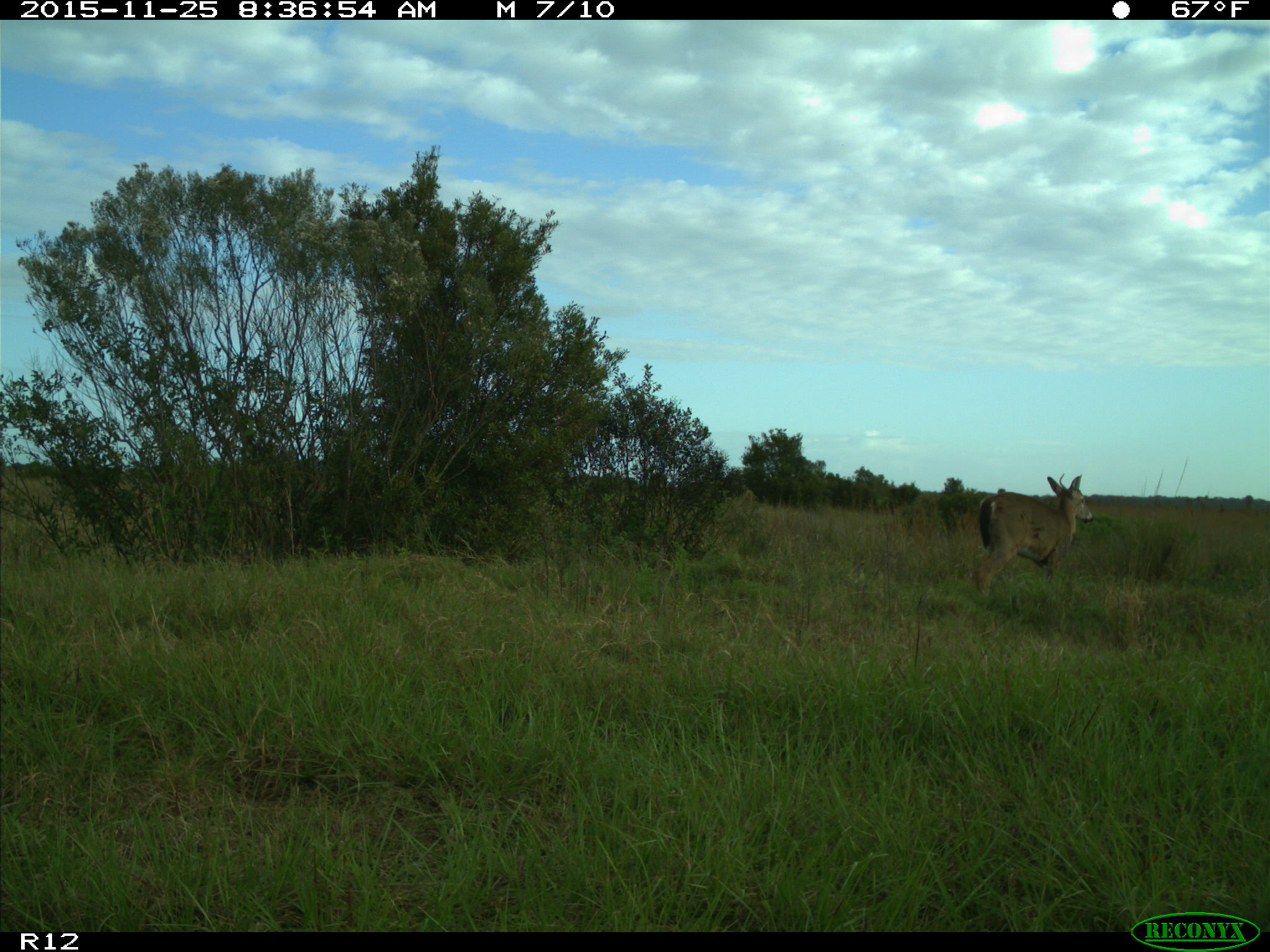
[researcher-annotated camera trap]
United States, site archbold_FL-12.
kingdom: Animalia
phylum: Chordata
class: Mammalia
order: Artiodactyla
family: Cervidae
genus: Odocoileus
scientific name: Odocoileus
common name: deer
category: unidentified deer